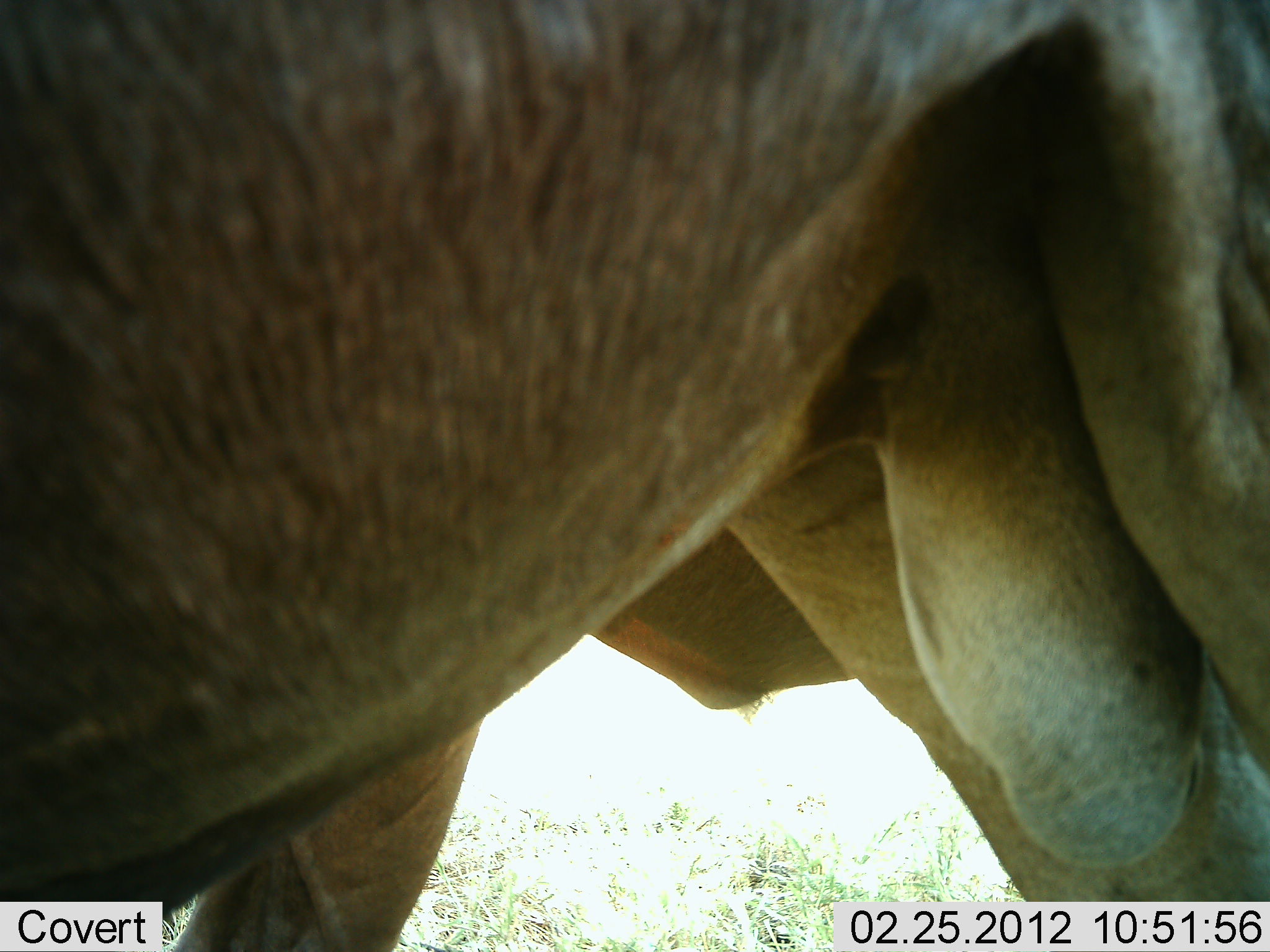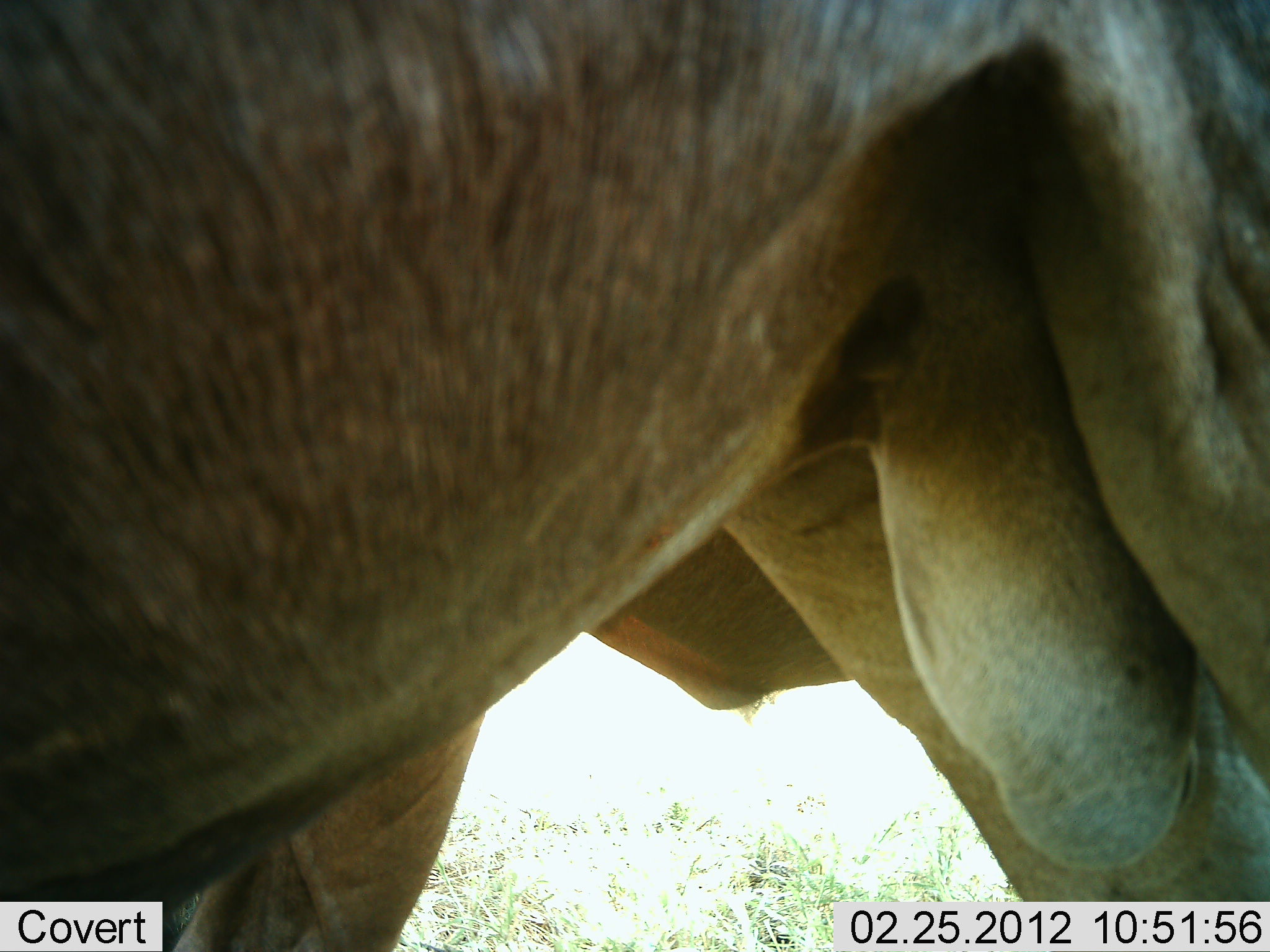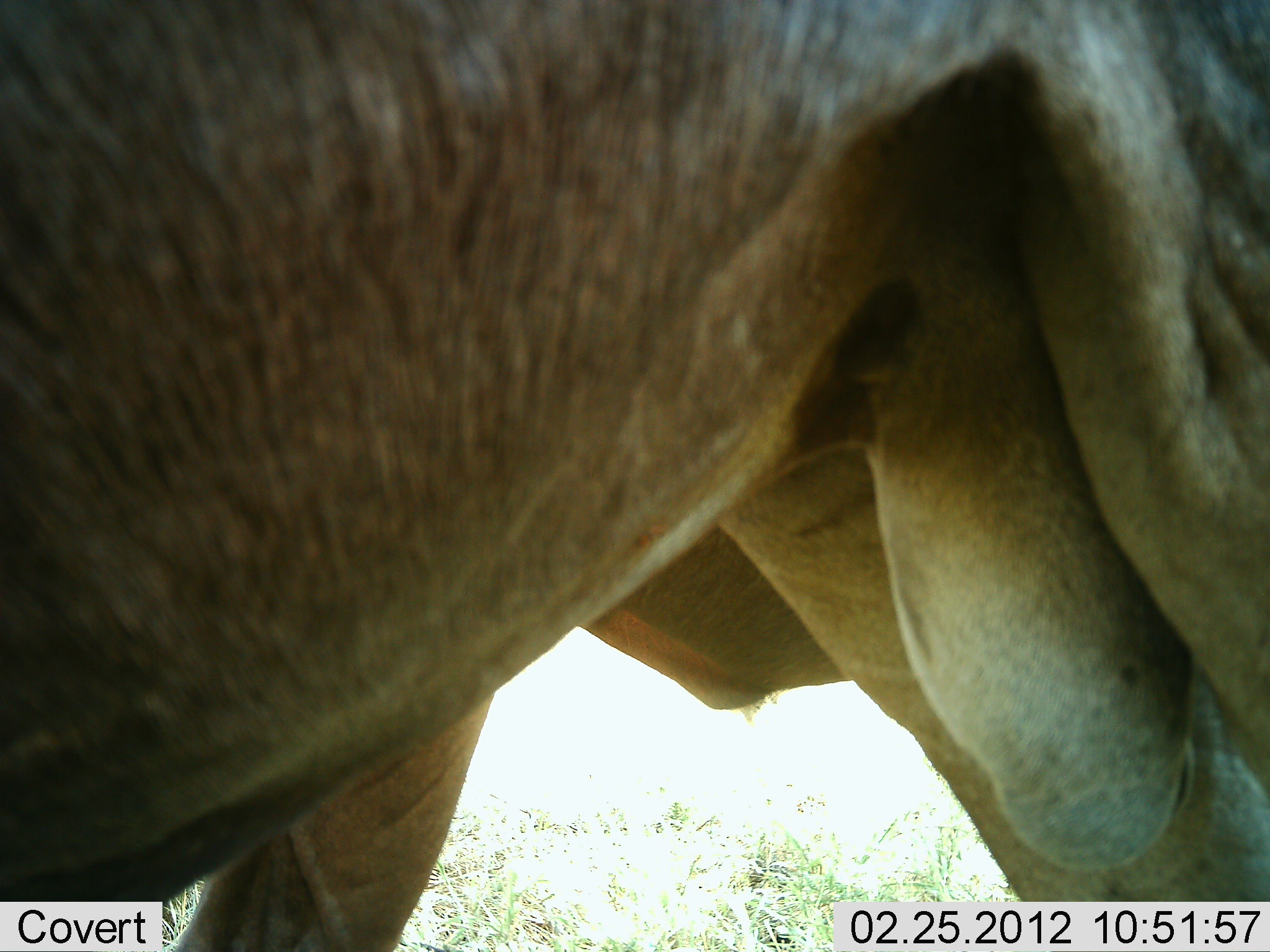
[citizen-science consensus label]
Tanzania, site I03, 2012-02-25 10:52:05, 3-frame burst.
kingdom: Animalia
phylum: Chordata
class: Mammalia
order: Artiodactyla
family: Bovidae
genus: Connochaetes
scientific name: Connochaetes taurinus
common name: blue wildebeest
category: wildebeest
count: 2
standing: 100%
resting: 0%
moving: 0%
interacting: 0%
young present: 0%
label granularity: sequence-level